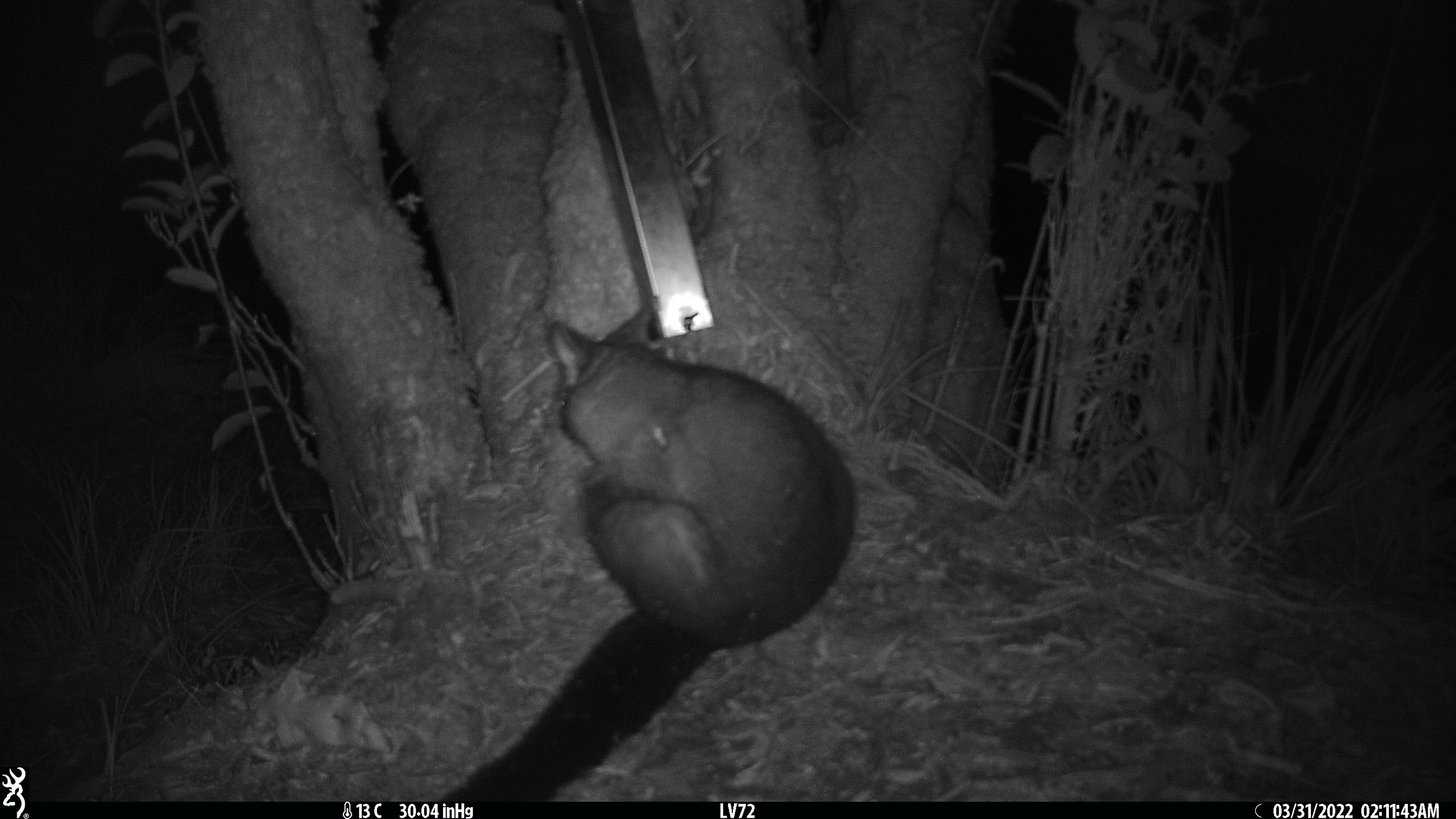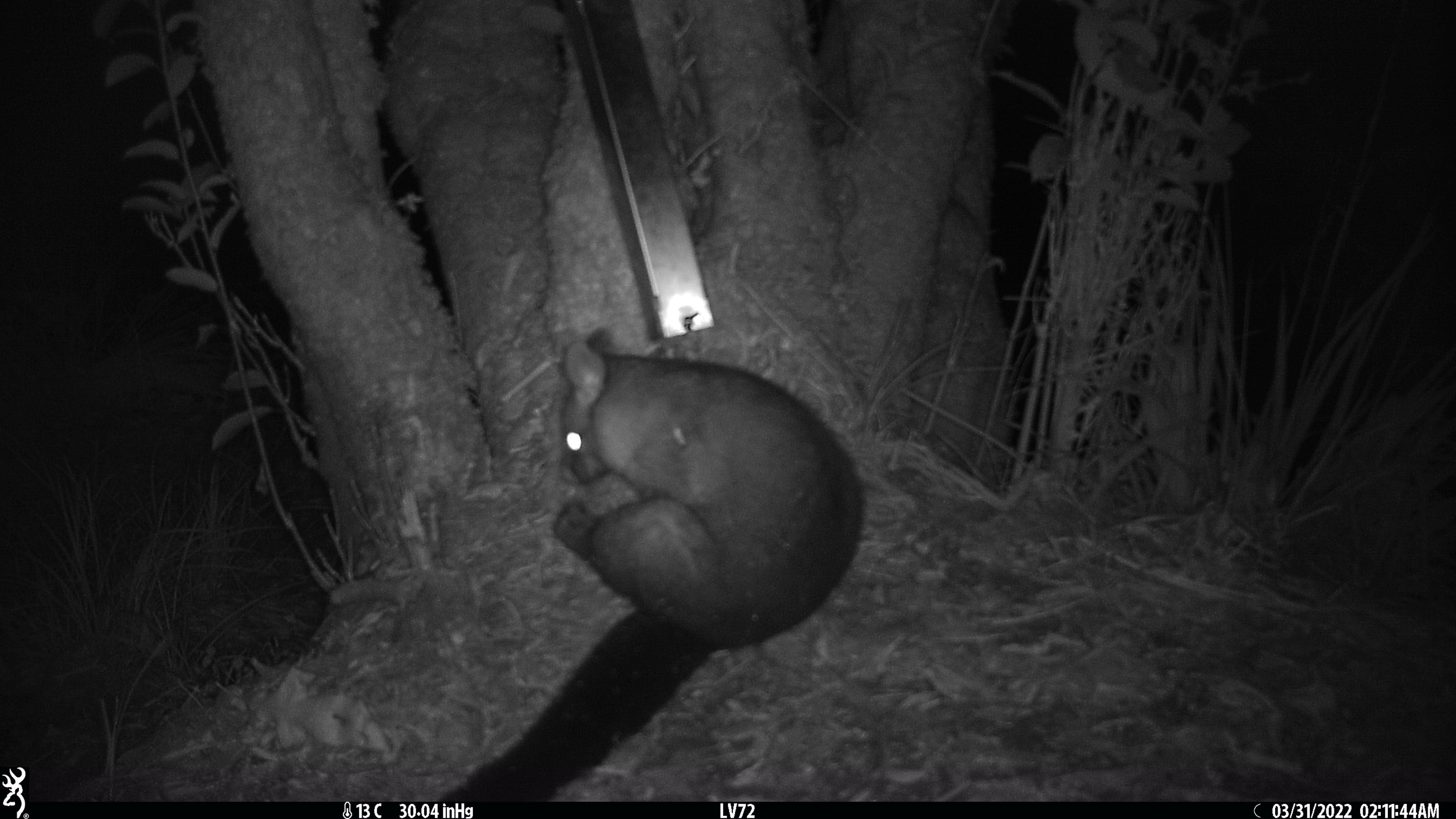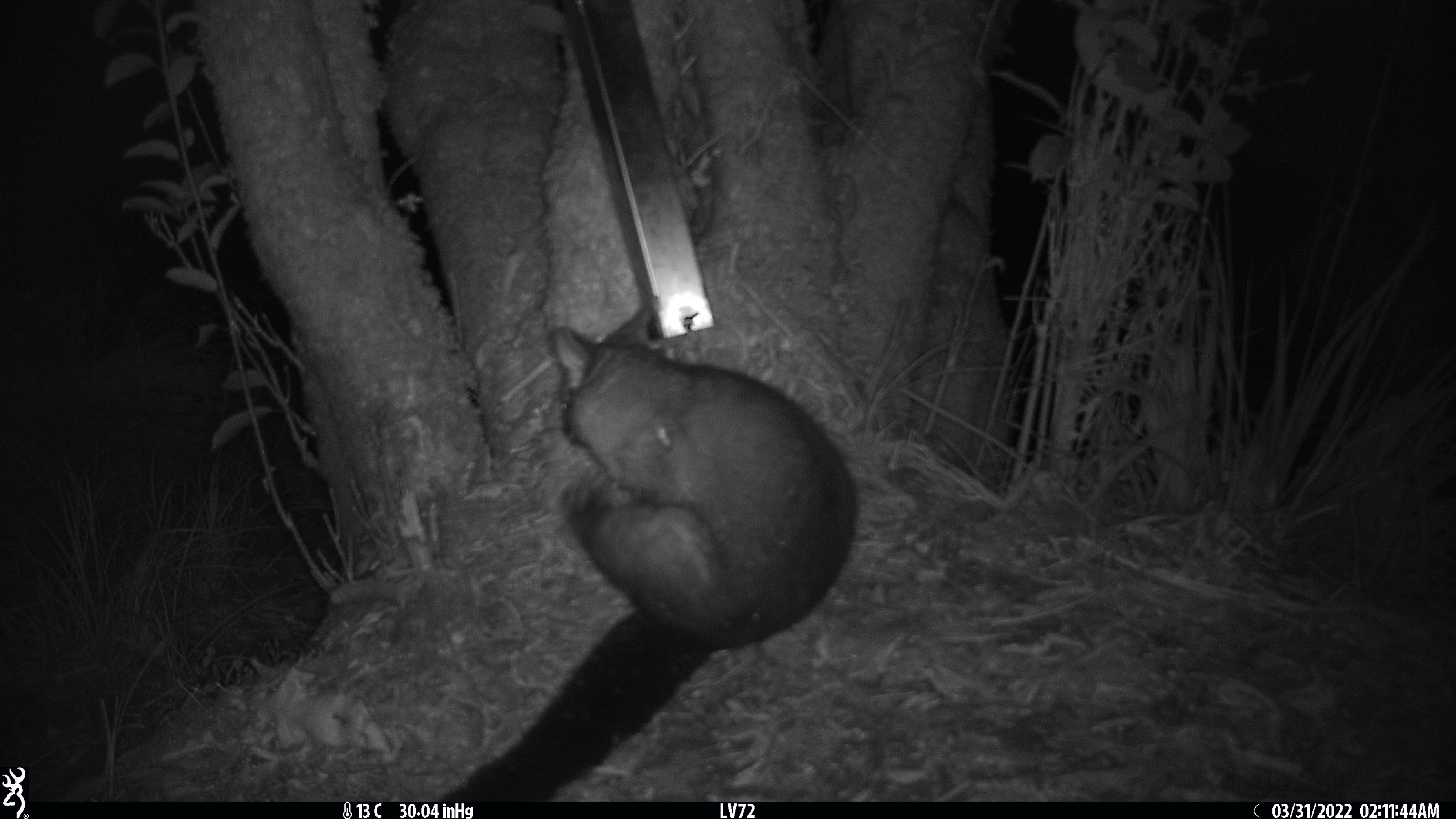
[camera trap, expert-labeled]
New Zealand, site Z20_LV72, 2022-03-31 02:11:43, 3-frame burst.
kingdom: Animalia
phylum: Chordata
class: Mammalia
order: Diprotodontia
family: Phalangeridae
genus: Trichosurus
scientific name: Trichosurus vulpecula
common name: common brushtail possum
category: possum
Possum (common brushtail possum) (Trichosurus vulpecula).